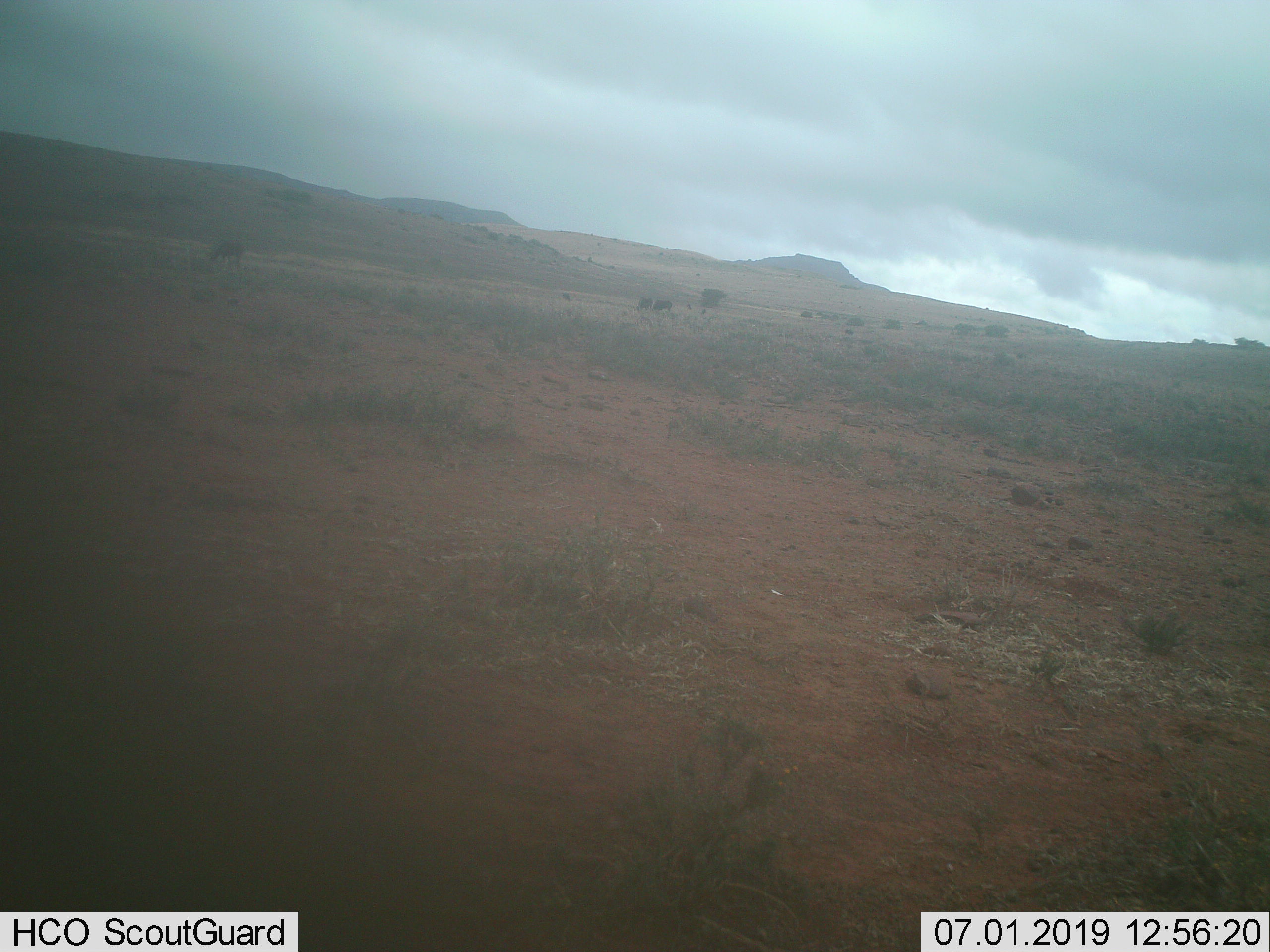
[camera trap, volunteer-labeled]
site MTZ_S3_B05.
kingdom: Animalia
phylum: Chordata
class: Mammalia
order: Artiodactyla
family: Bovidae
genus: Connochaetes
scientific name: Connochaetes gnou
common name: black wildebeest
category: wildebeestblack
Wildebeestblack (black wildebeest) (Connochaetes gnou), count 3. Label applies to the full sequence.